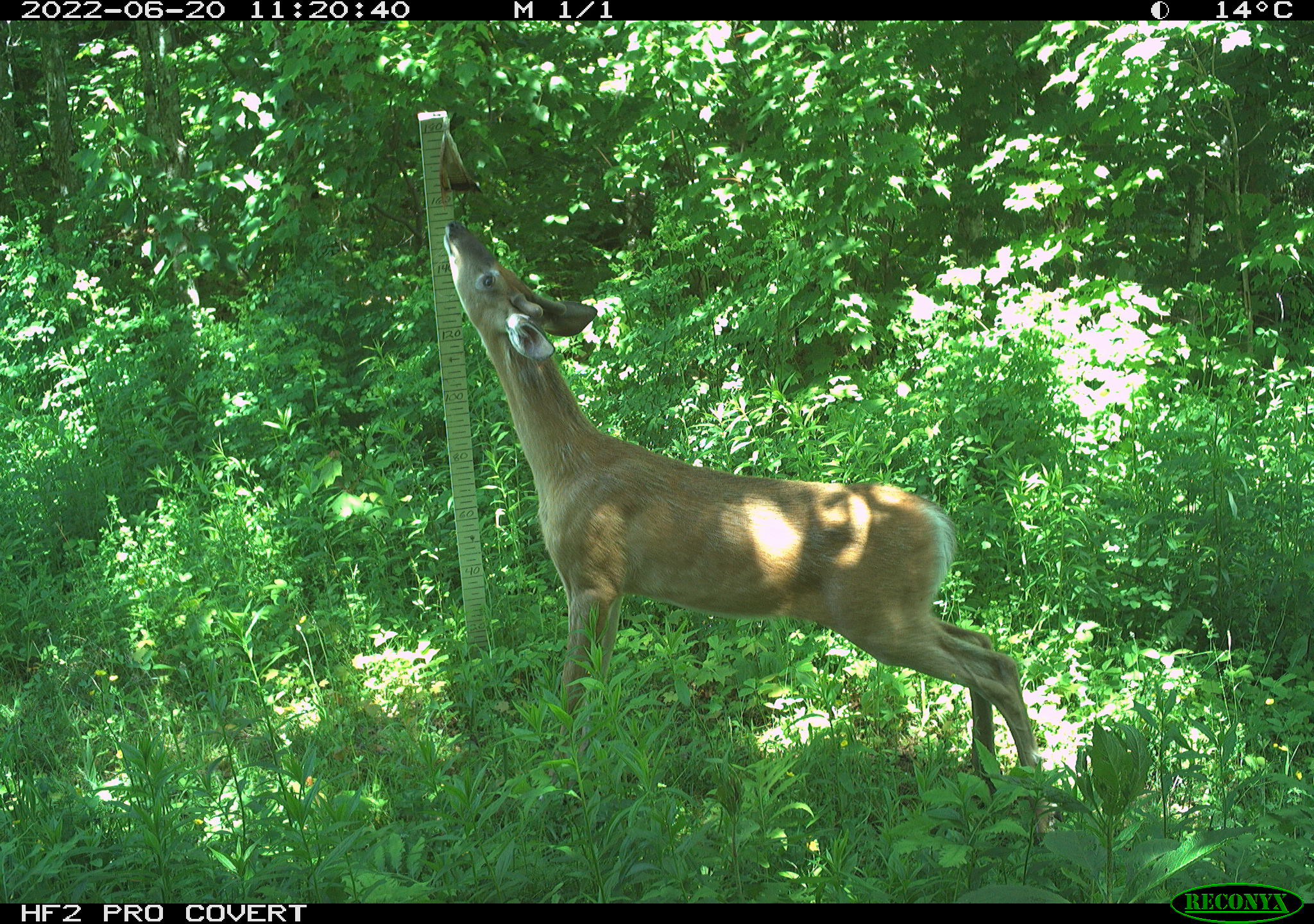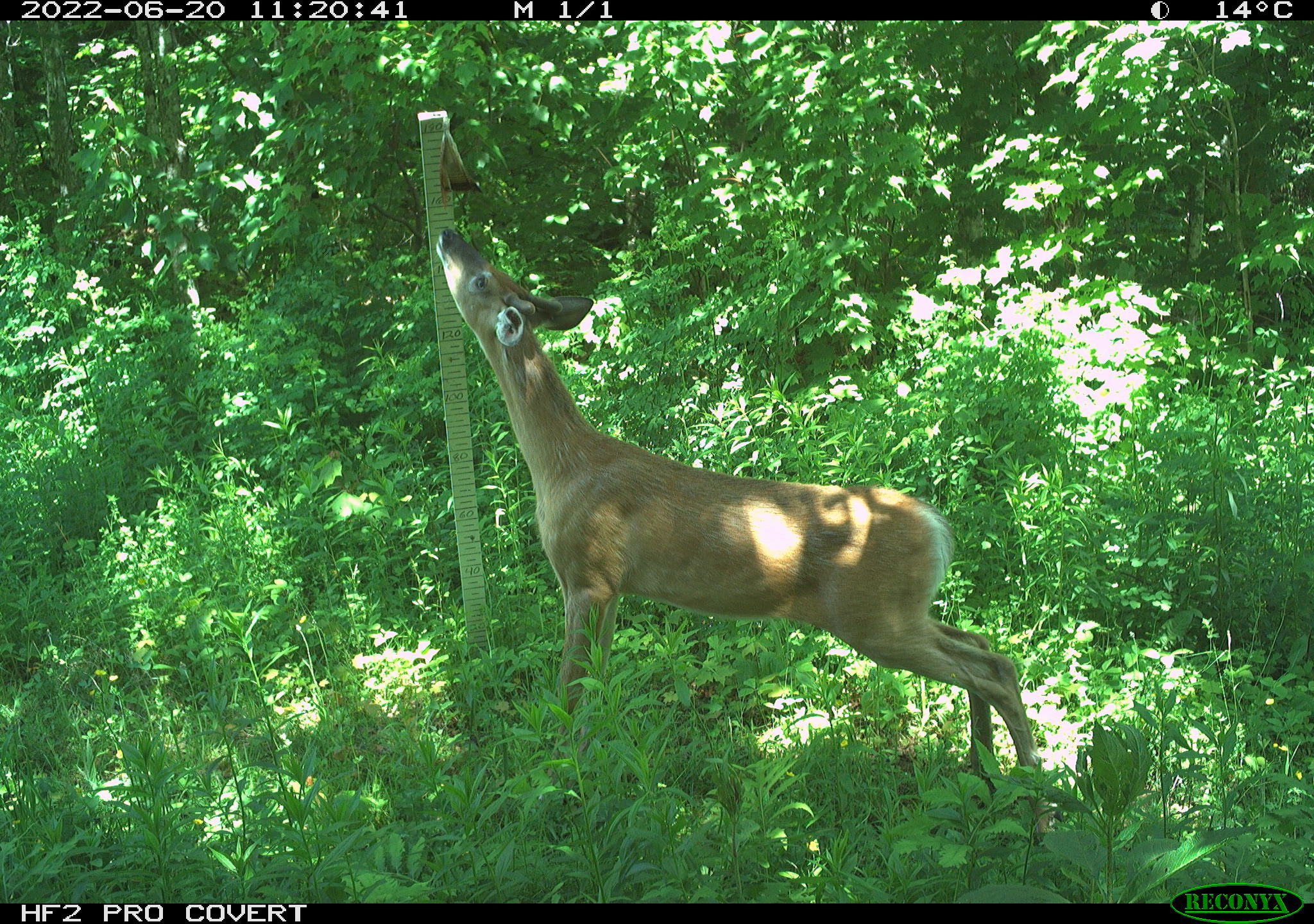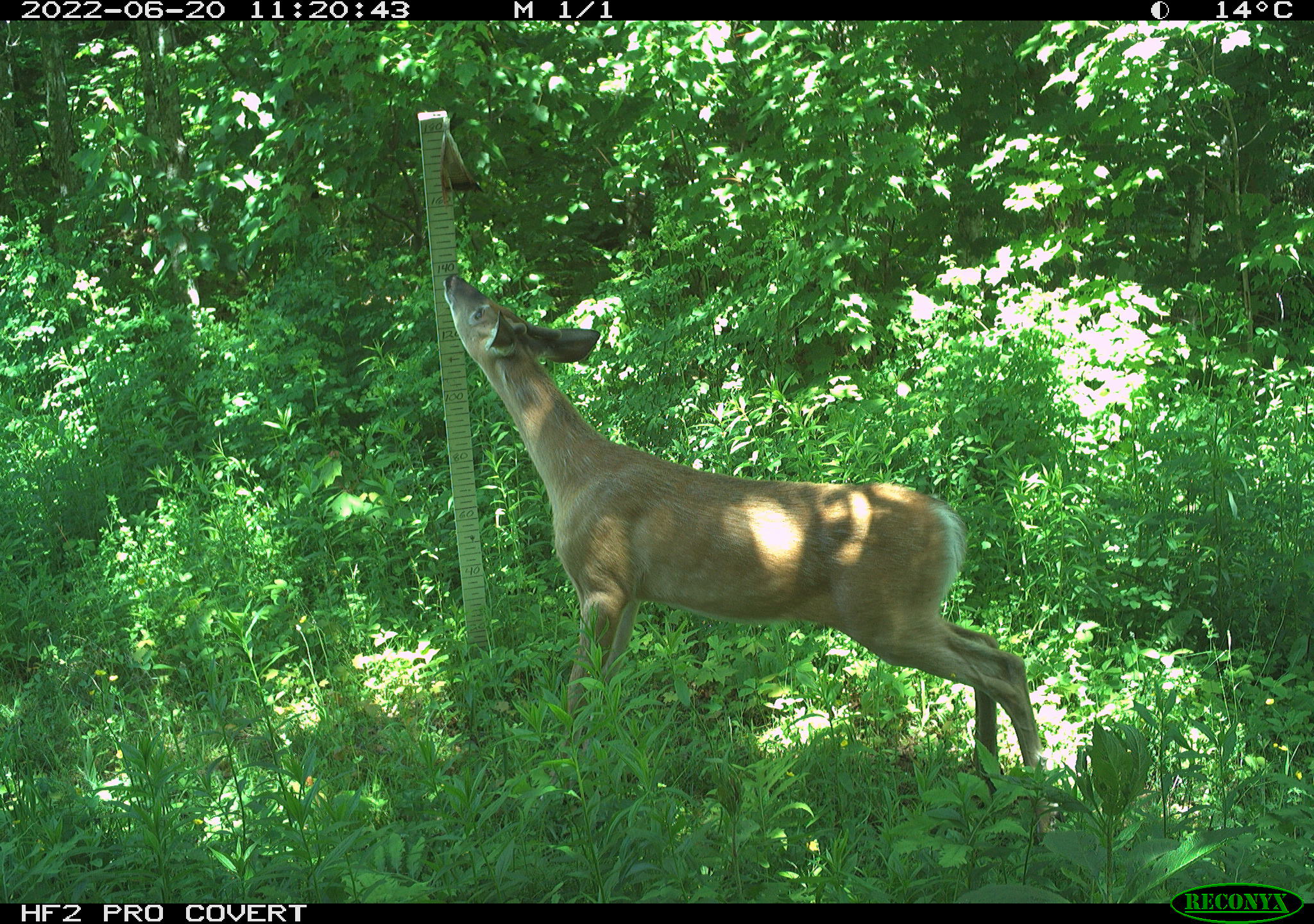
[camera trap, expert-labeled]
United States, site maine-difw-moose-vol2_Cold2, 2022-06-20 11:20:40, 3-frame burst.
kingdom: Animalia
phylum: Chordata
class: Mammalia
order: Artiodactyla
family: Cervidae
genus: Odocoileus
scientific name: Odocoileus virginianus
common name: white-tailed deer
White-tailed deer (Odocoileus virginianus).